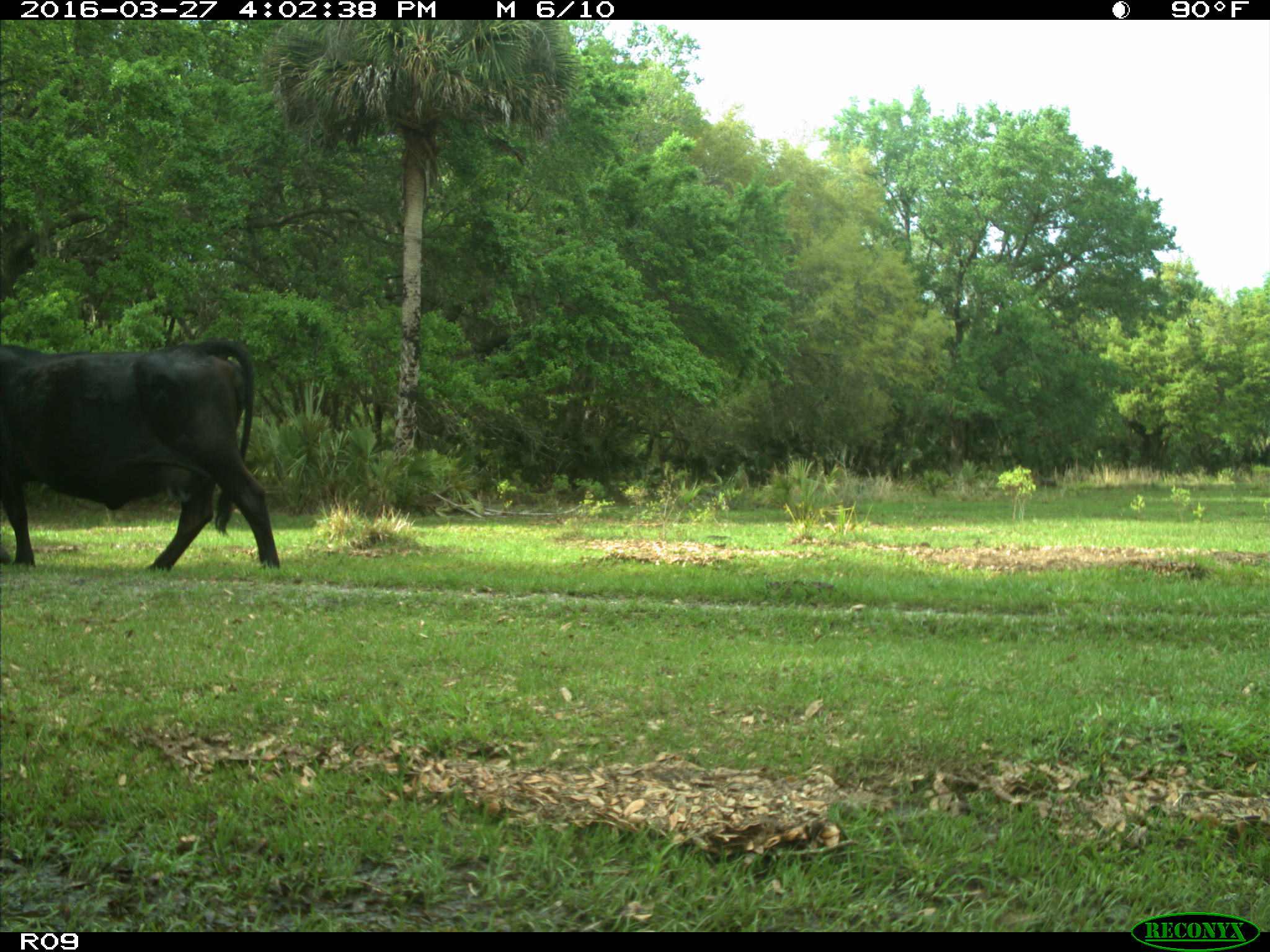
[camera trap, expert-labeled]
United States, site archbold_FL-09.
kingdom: Animalia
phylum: Chordata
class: Mammalia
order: Artiodactyla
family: Bovidae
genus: Bos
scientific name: Bos taurus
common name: domestic cow